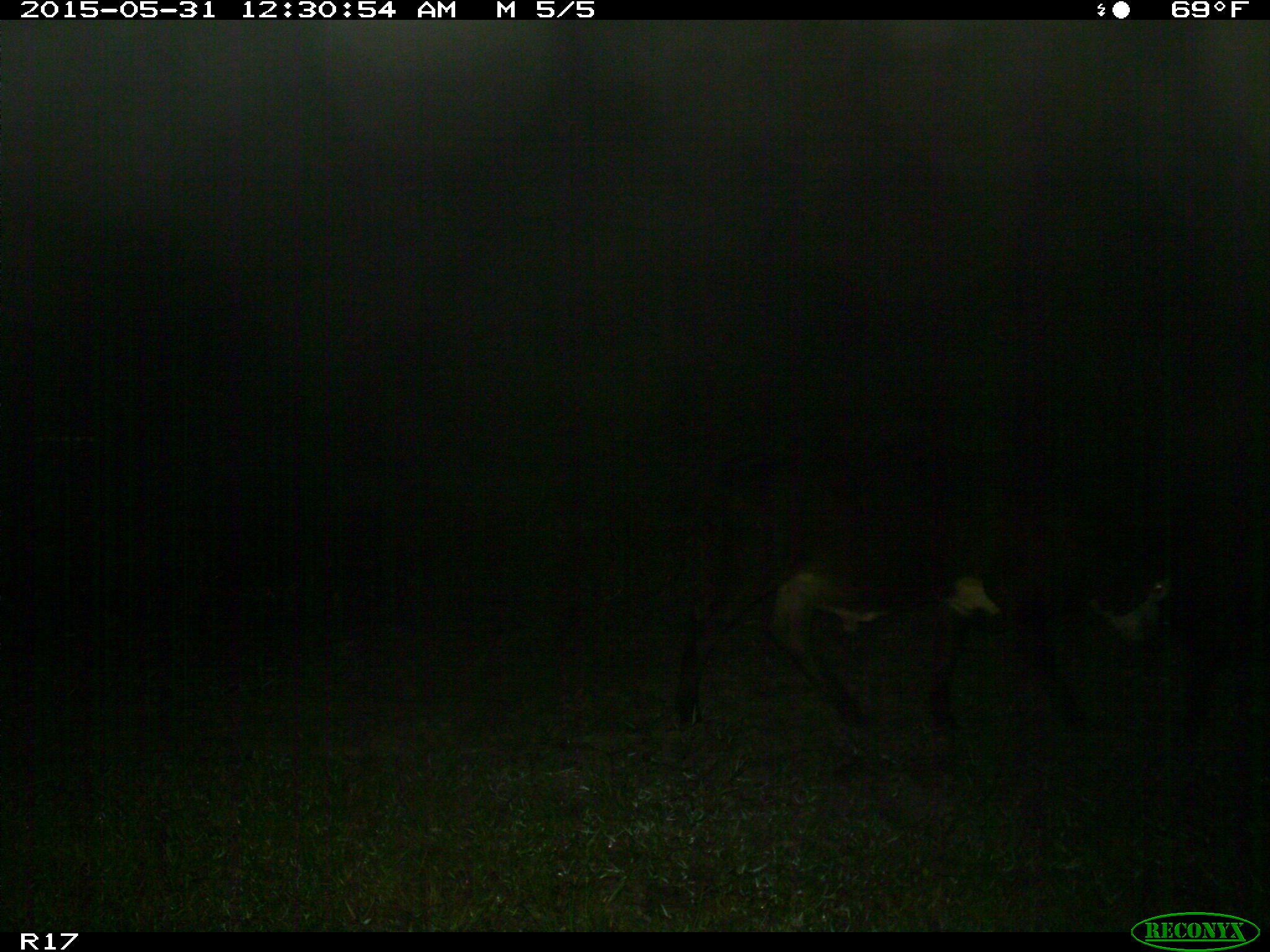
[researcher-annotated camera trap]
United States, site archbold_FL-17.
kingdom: Animalia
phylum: Chordata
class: Mammalia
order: Artiodactyla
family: Bovidae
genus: Bos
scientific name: Bos taurus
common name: domestic cow